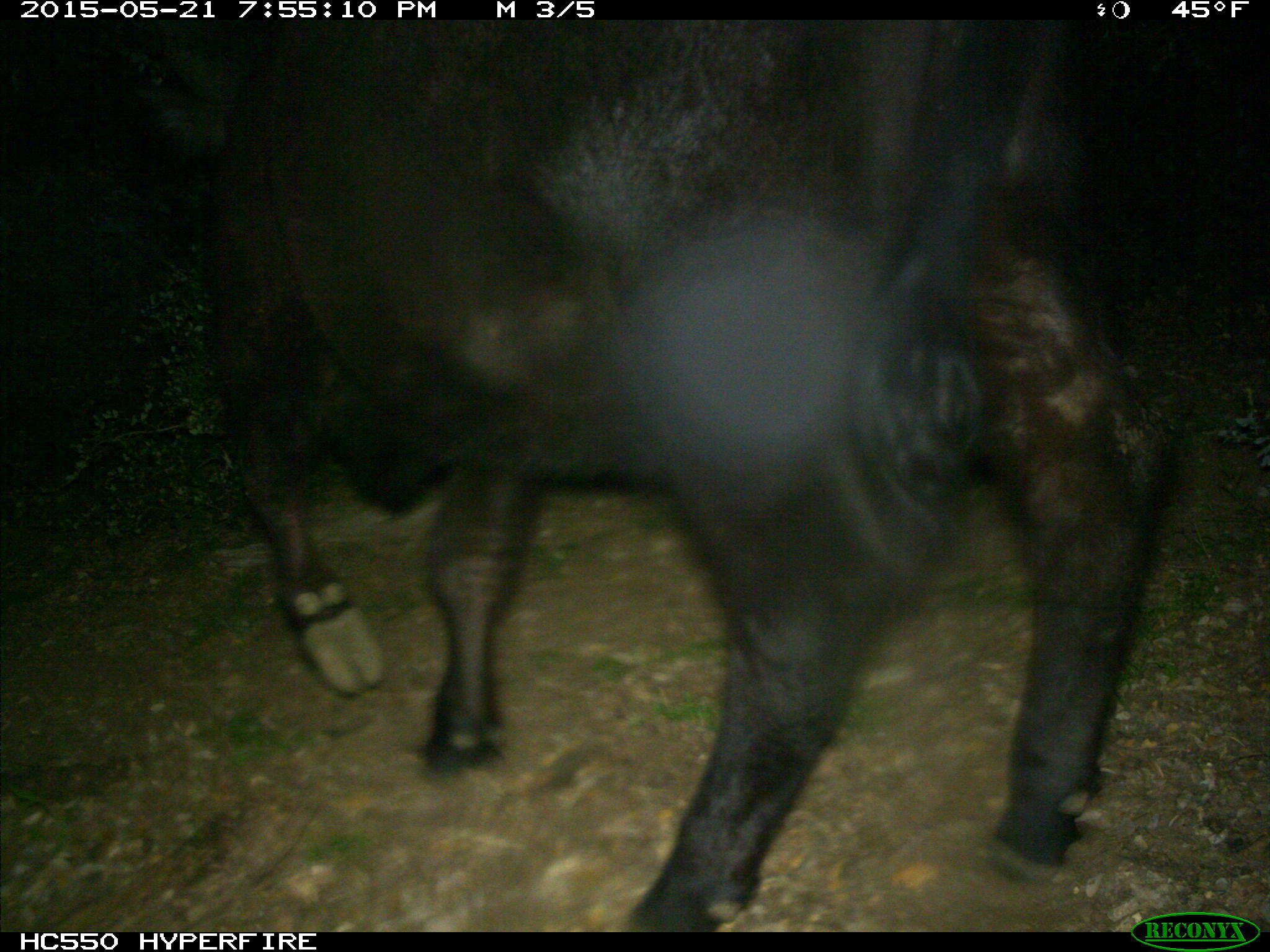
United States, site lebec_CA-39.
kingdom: Animalia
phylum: Chordata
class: Mammalia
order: Artiodactyla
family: Bovidae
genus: Bos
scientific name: Bos taurus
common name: domestic cow